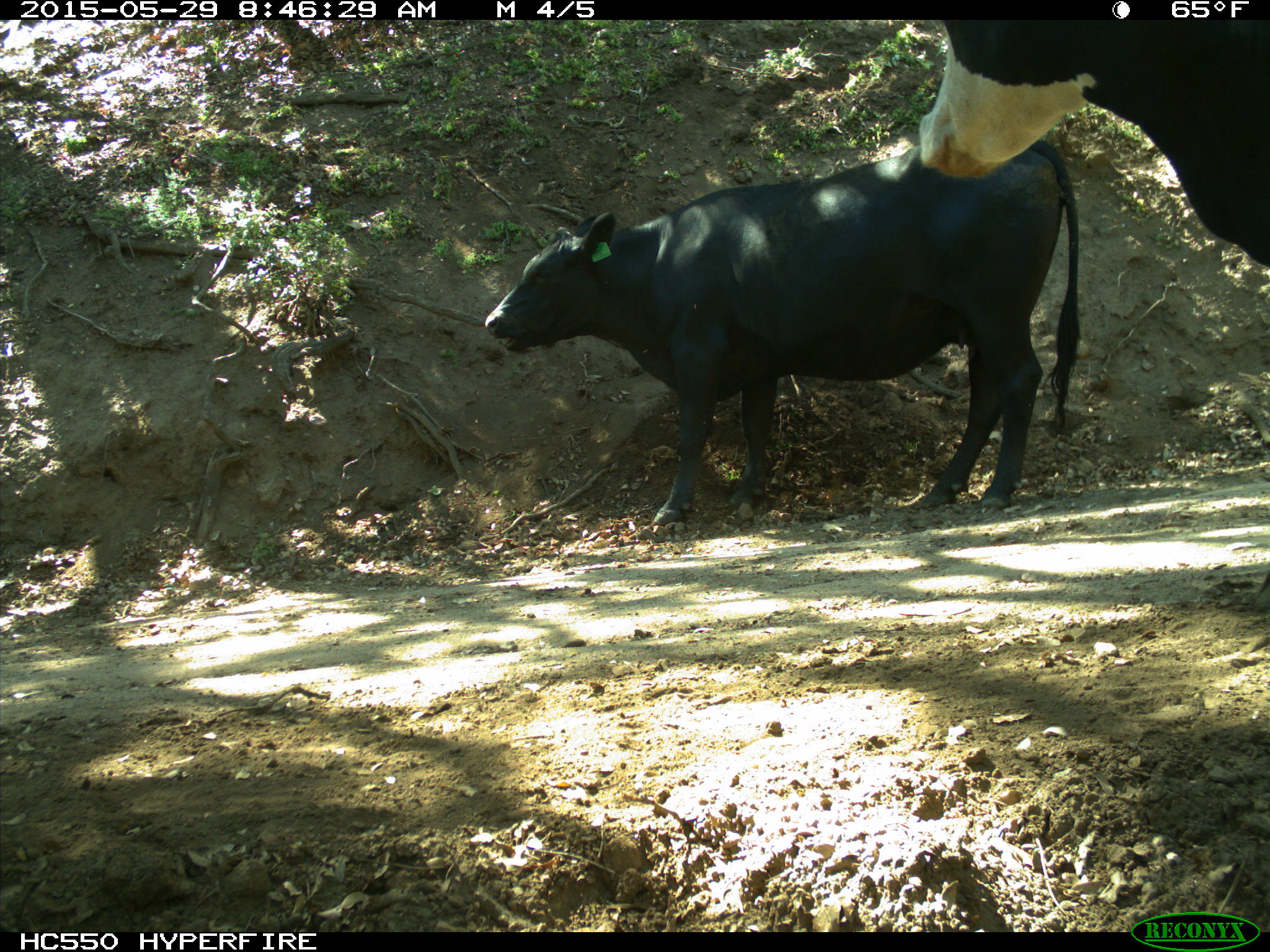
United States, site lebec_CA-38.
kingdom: Animalia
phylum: Chordata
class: Mammalia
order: Artiodactyla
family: Bovidae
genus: Bos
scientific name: Bos taurus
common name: domestic cow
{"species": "Bos taurus (domestic cow)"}